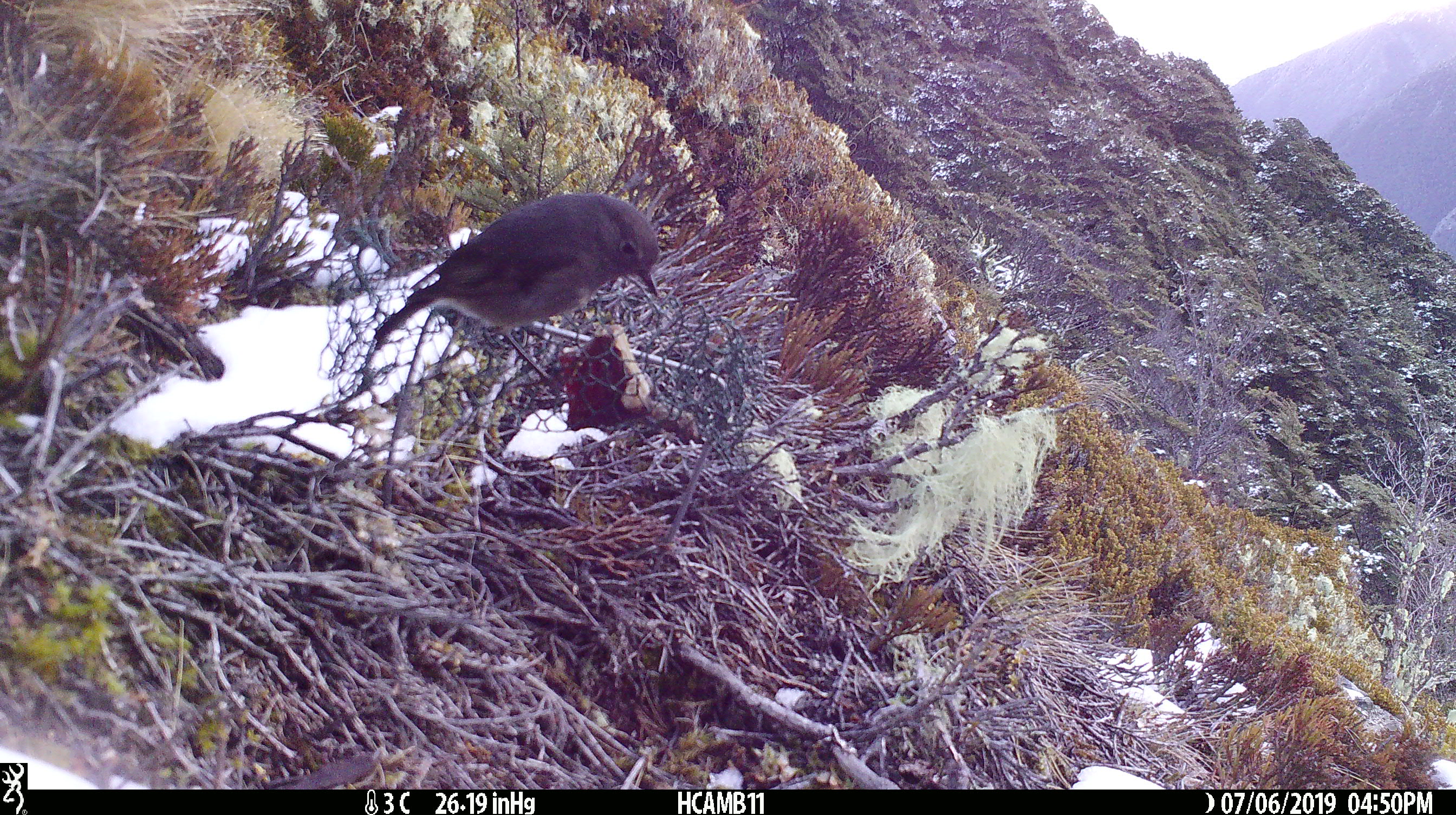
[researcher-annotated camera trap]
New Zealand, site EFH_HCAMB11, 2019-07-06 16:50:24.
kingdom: Animalia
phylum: Chordata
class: Aves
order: Passeriformes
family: Petroicidae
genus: Petroica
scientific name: Petroica australis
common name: new zealand robin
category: robin